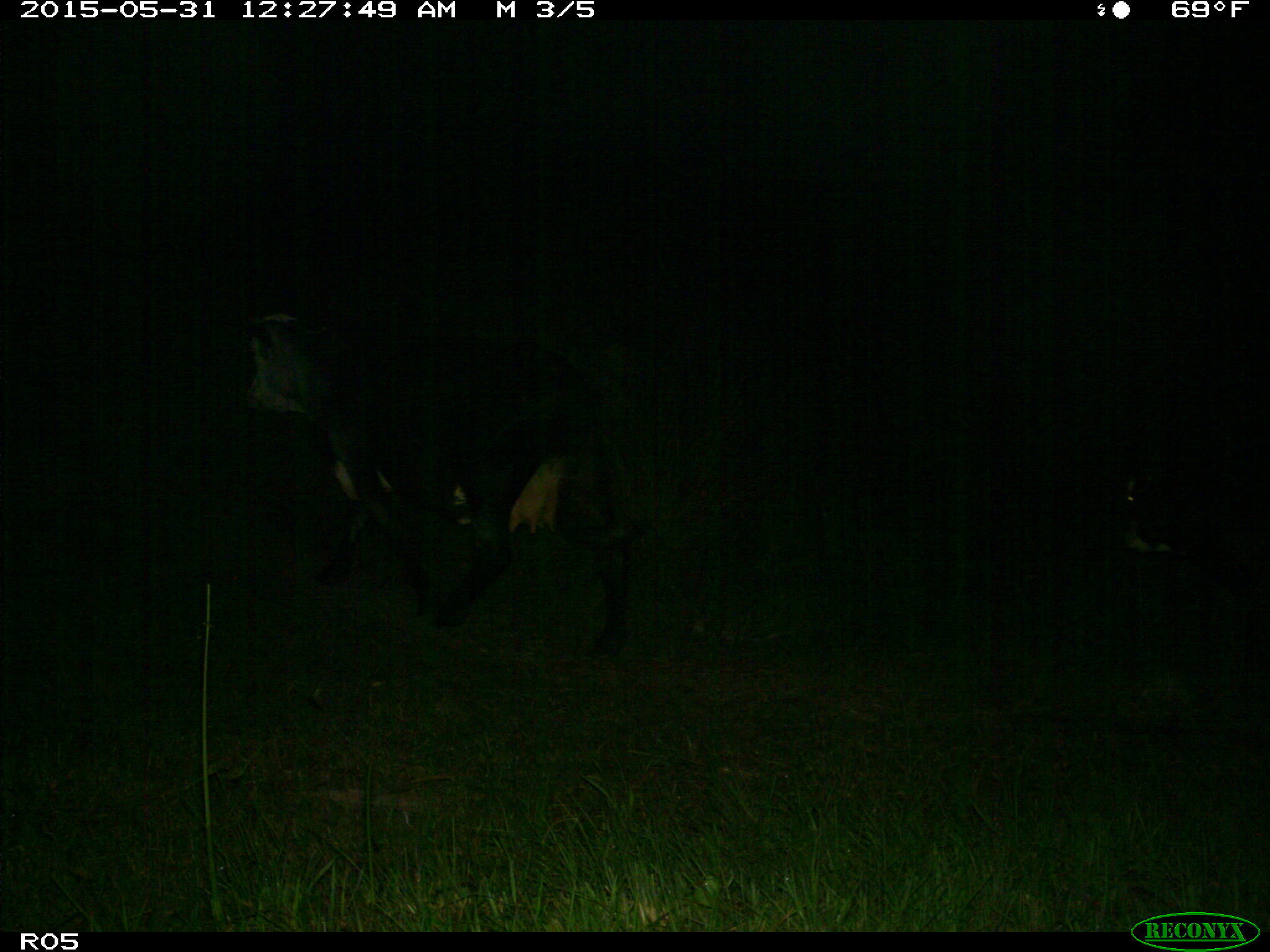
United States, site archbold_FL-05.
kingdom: Animalia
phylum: Chordata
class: Mammalia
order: Artiodactyla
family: Bovidae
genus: Bos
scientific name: Bos taurus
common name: domestic cow